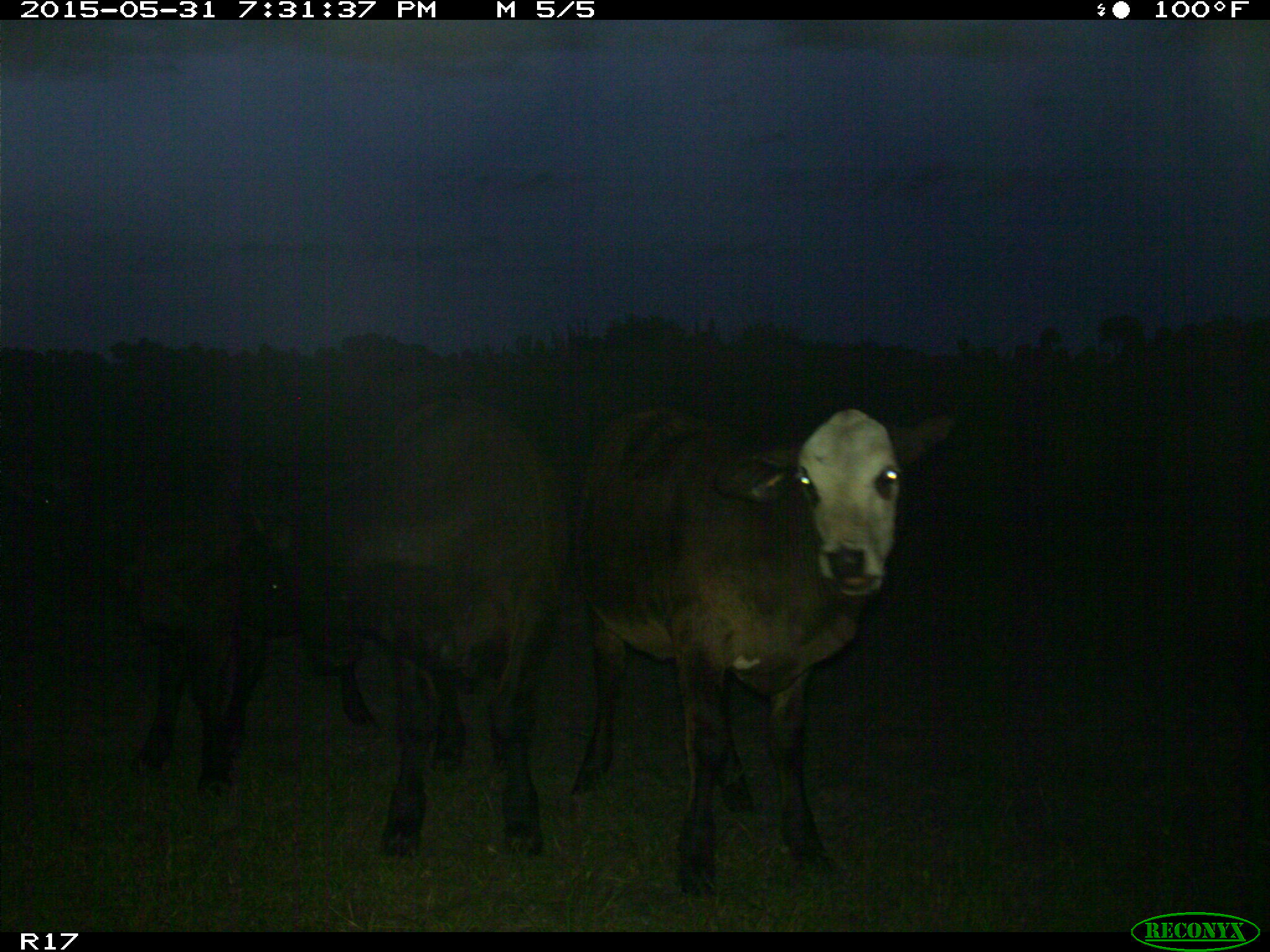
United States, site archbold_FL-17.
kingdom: Animalia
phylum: Chordata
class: Mammalia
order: Artiodactyla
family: Bovidae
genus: Bos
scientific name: Bos taurus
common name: domestic cow